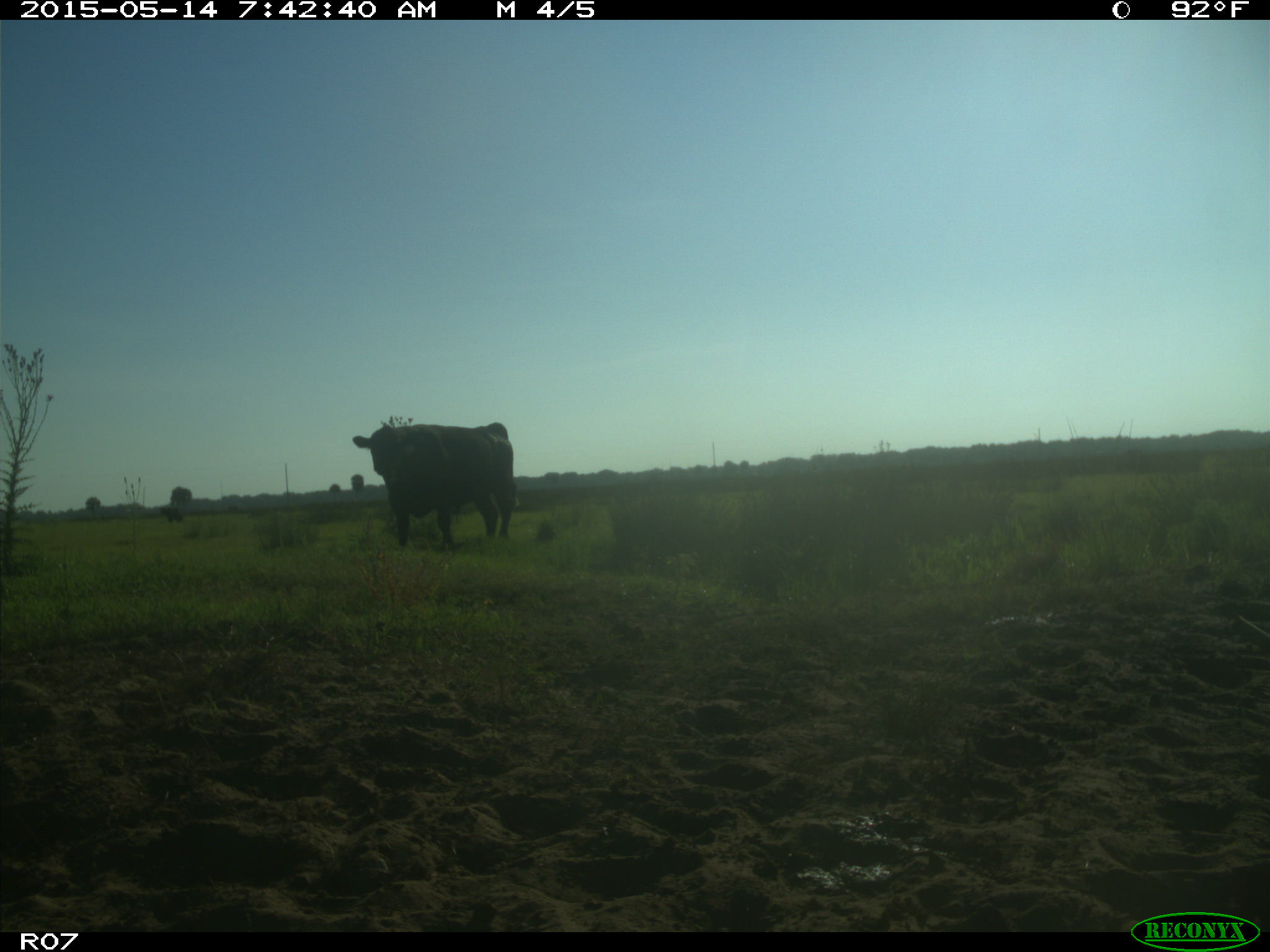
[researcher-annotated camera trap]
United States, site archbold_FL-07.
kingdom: Animalia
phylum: Chordata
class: Mammalia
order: Artiodactyla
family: Bovidae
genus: Bos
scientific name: Bos taurus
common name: domestic cow